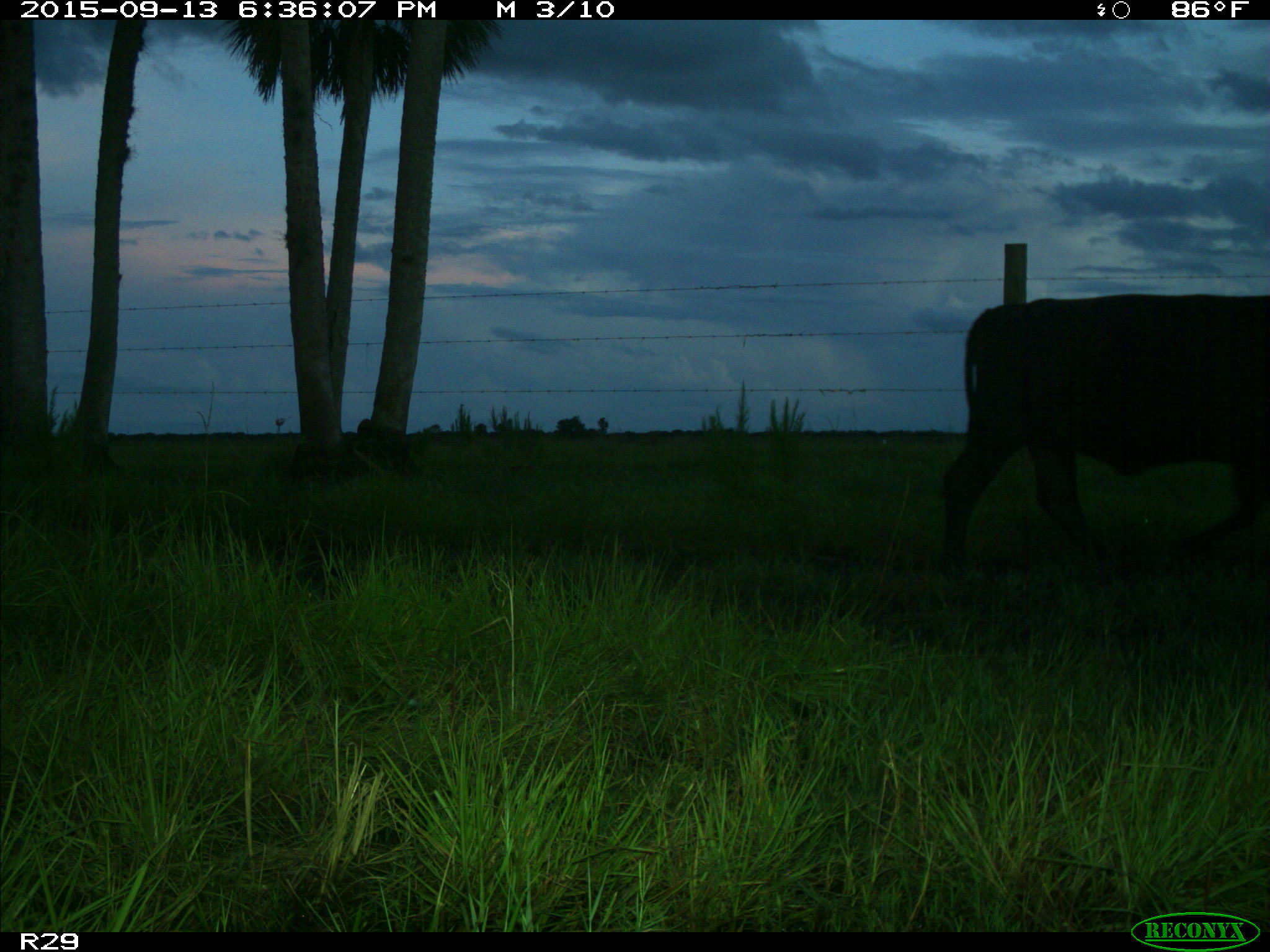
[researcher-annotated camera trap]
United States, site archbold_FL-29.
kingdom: Animalia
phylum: Chordata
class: Mammalia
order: Artiodactyla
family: Bovidae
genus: Bos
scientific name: Bos taurus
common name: domestic cow